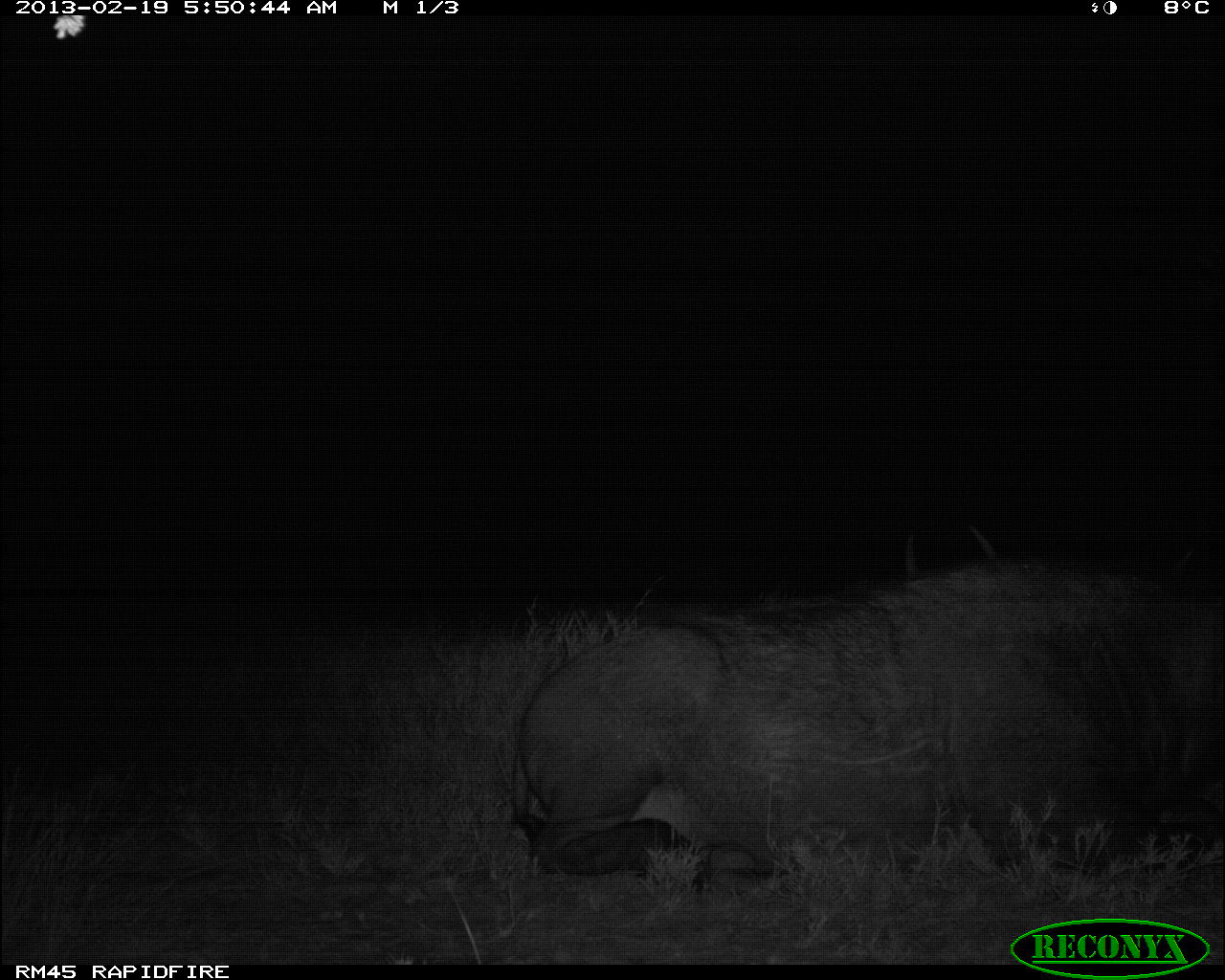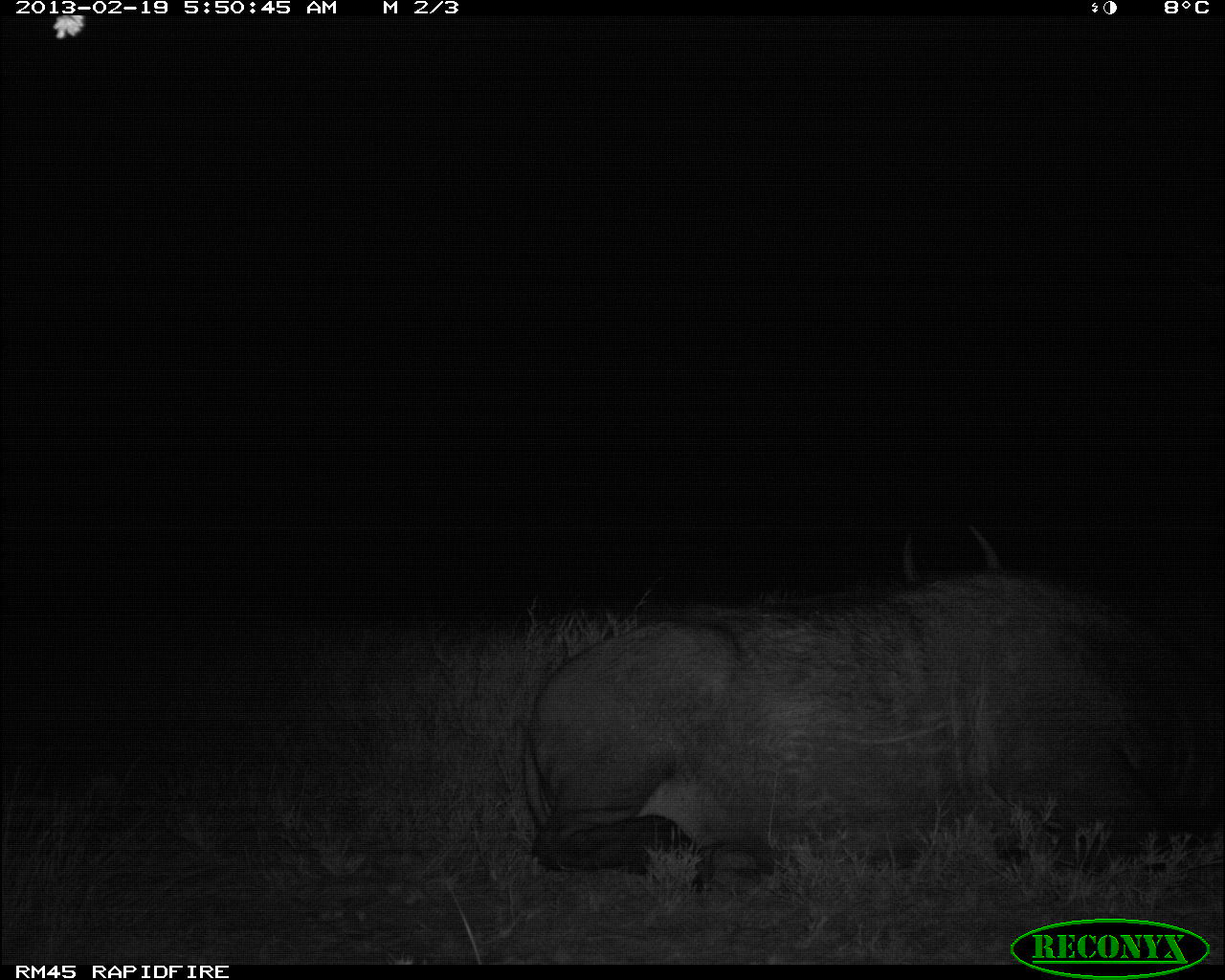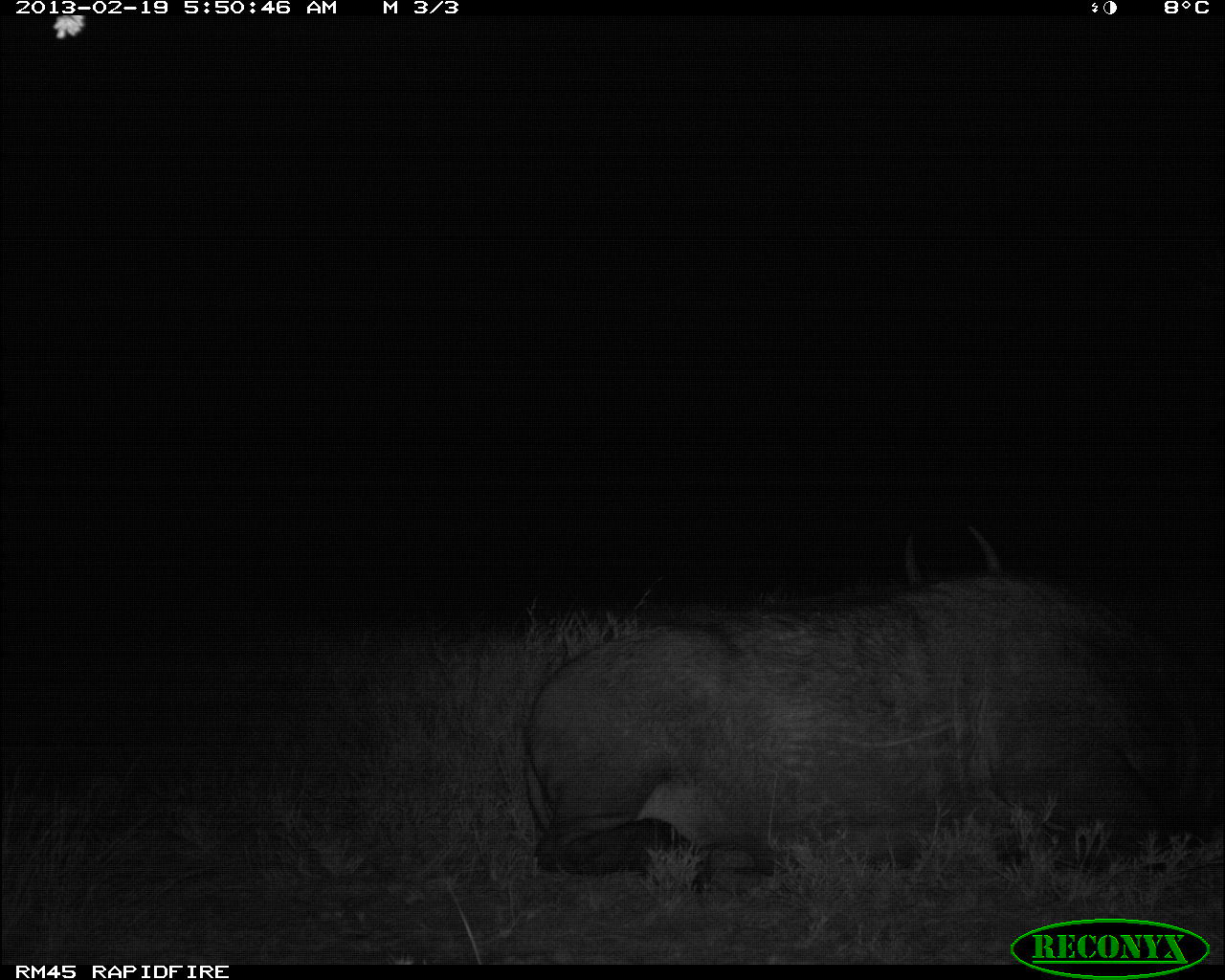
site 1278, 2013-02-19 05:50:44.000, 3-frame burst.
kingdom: Animalia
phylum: Chordata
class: Mammalia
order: Artiodactyla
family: Bovidae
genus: Syncerus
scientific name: Syncerus caffer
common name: african buffalo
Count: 2.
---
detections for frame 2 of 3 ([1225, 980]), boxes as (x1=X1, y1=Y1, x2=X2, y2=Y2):
syncerus caffer: (x1=518, y1=565, x2=1225, y2=879); (x1=887, y1=521, x2=1010, y2=580)